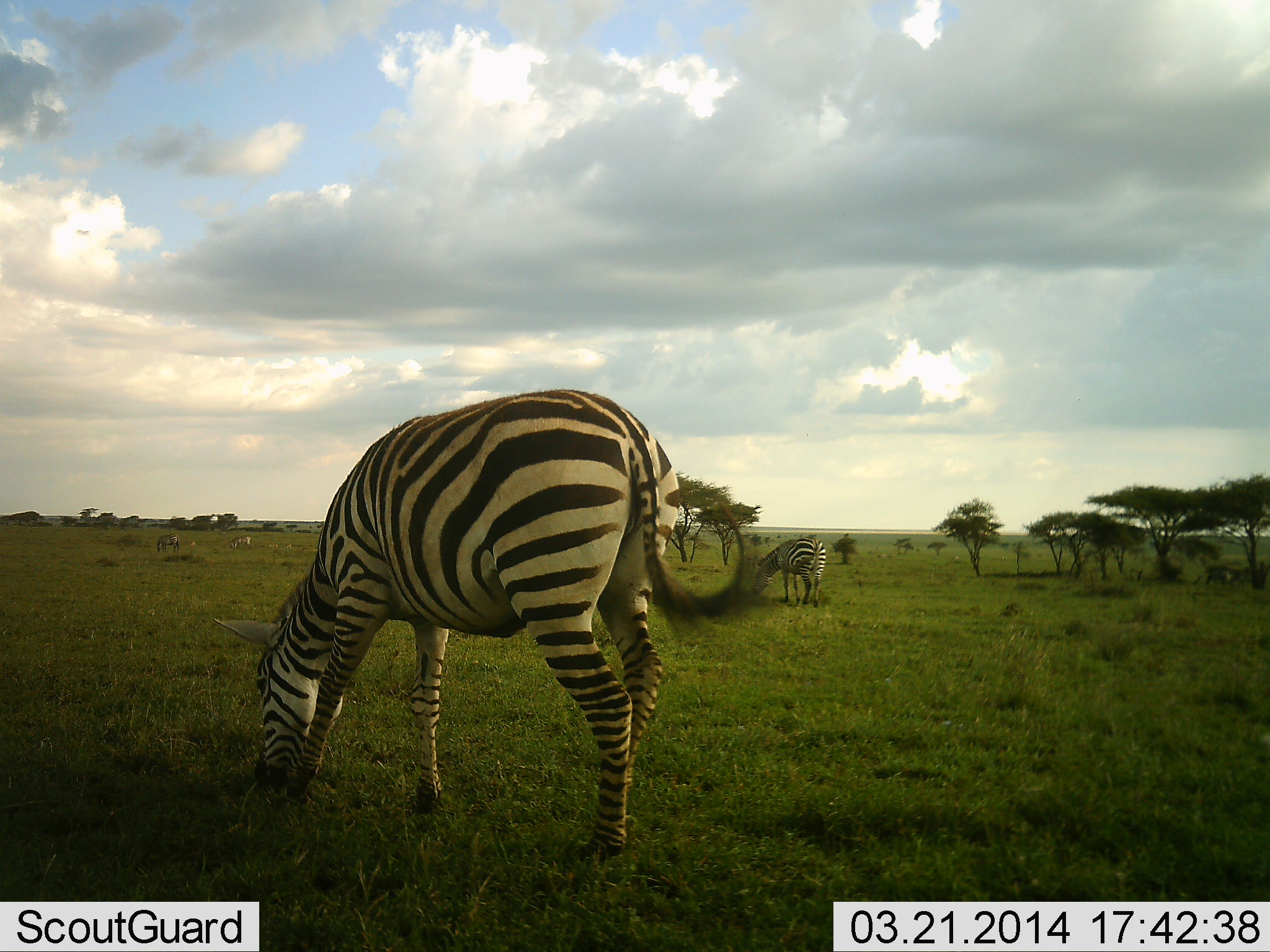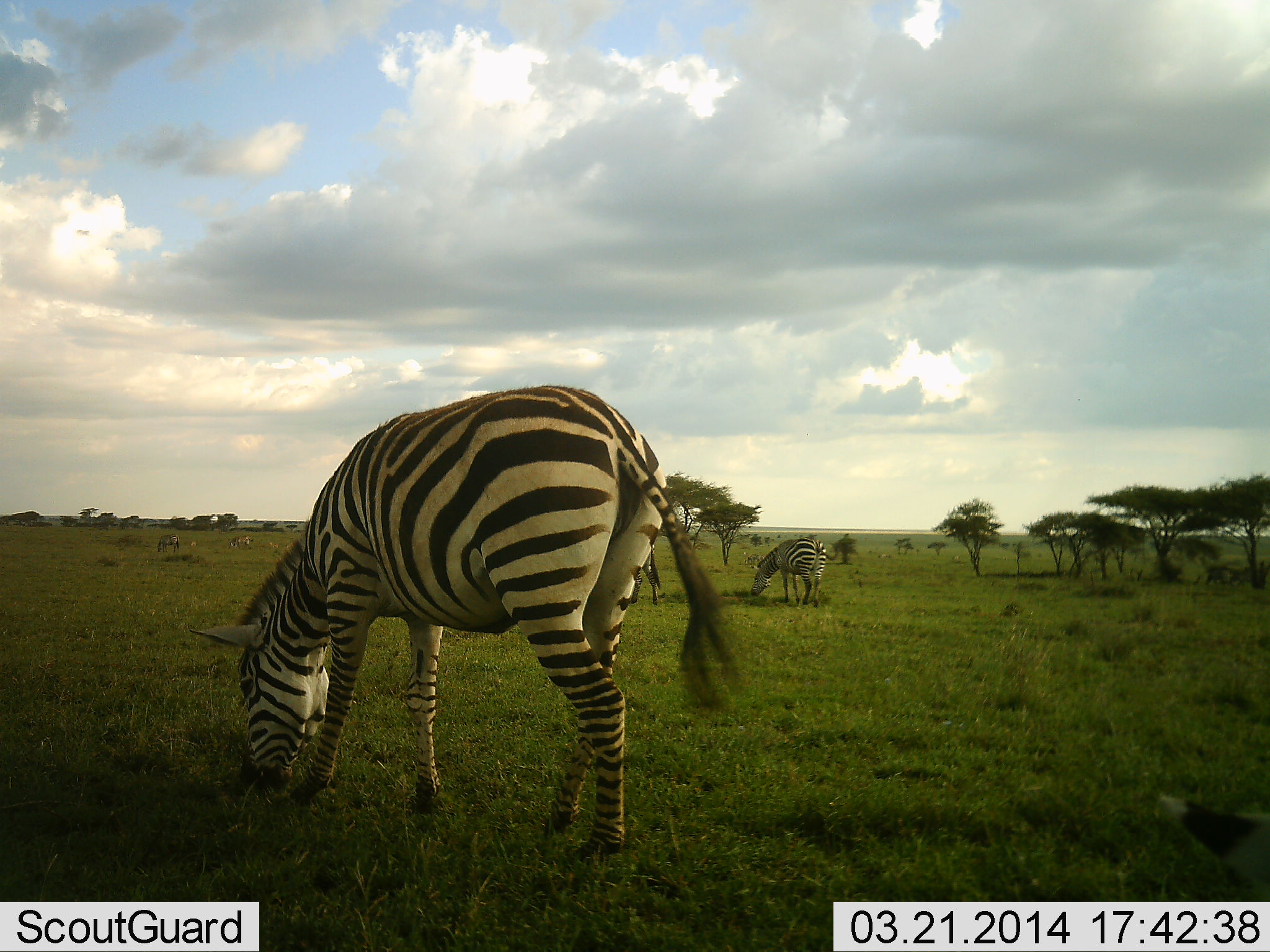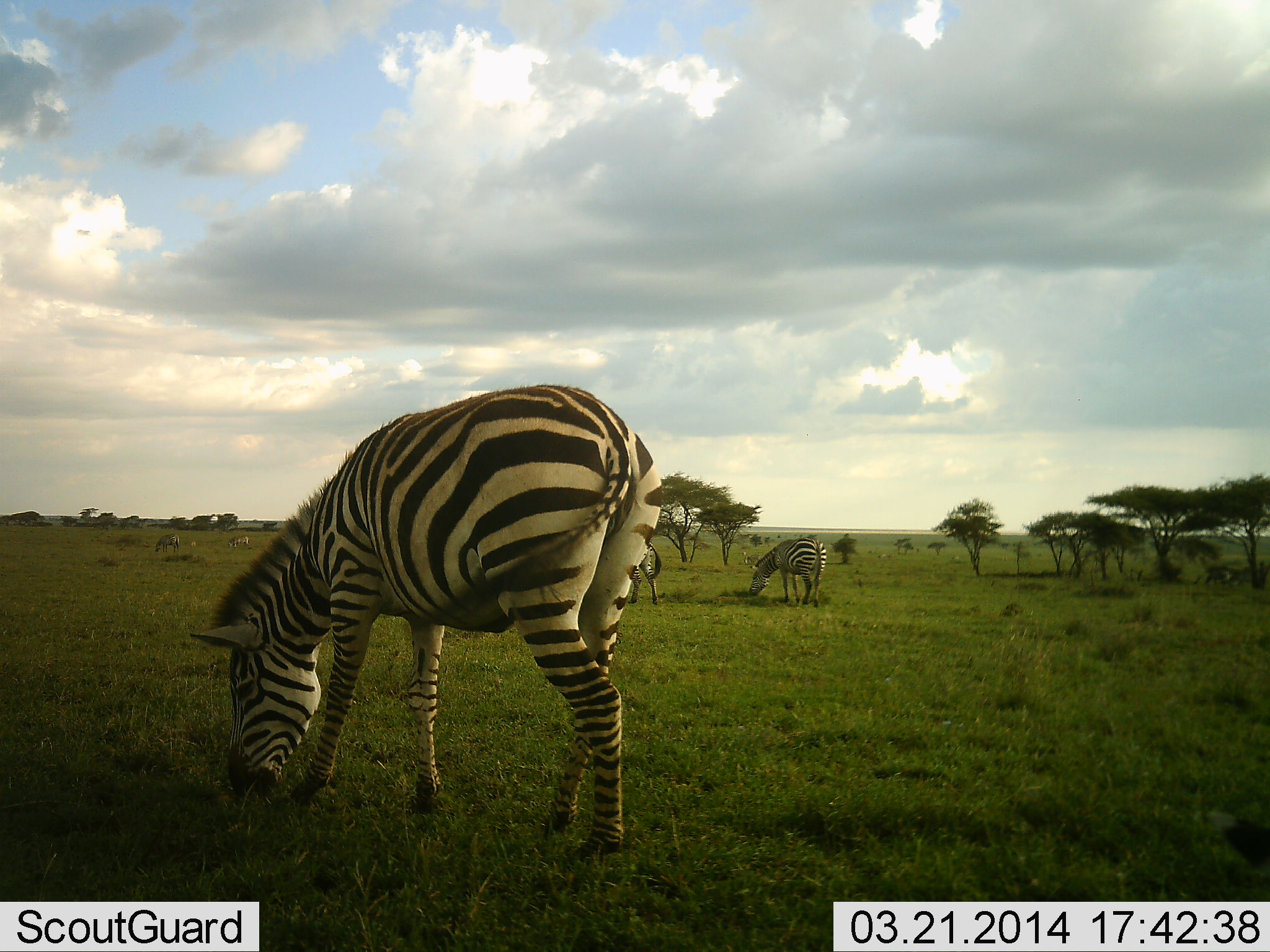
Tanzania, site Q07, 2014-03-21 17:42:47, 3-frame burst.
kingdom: Animalia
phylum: Chordata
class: Mammalia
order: Perissodactyla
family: Equidae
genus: Equus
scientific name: Equus quagga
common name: plains zebra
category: zebra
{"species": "zebra (plains zebra) (Equus quagga)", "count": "4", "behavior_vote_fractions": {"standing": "20%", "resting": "20%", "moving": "10%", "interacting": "0%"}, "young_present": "0%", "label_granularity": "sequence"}